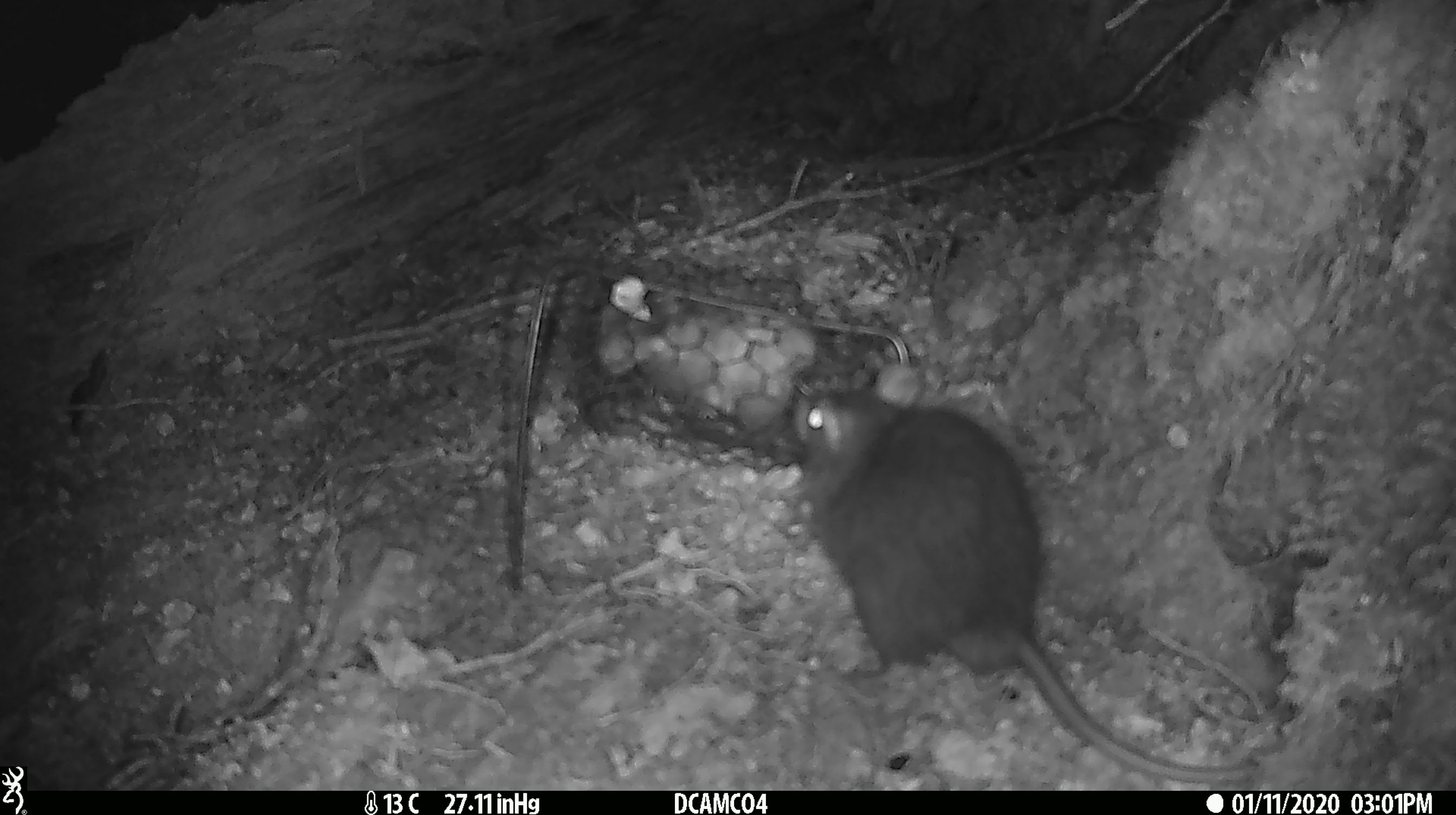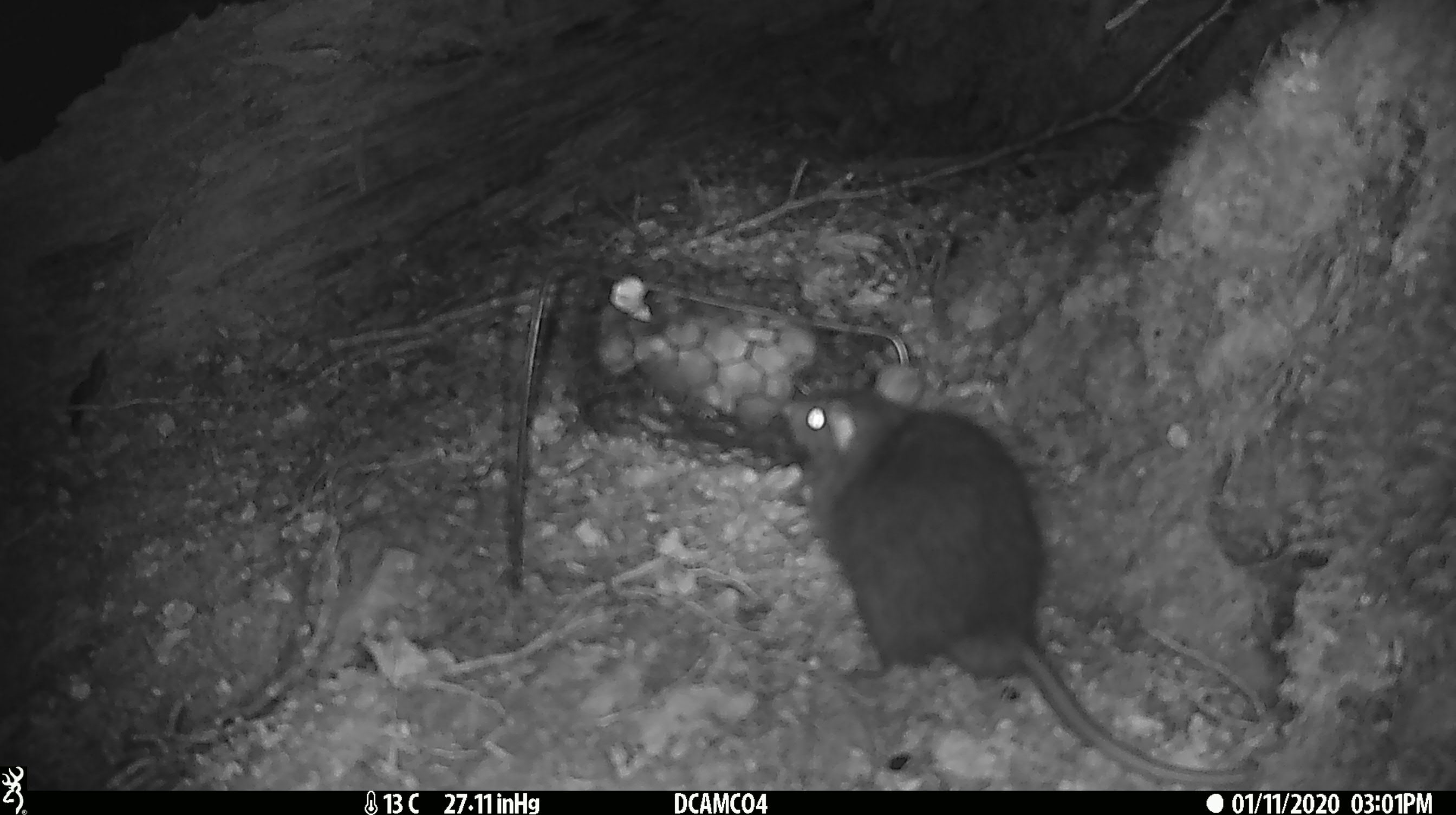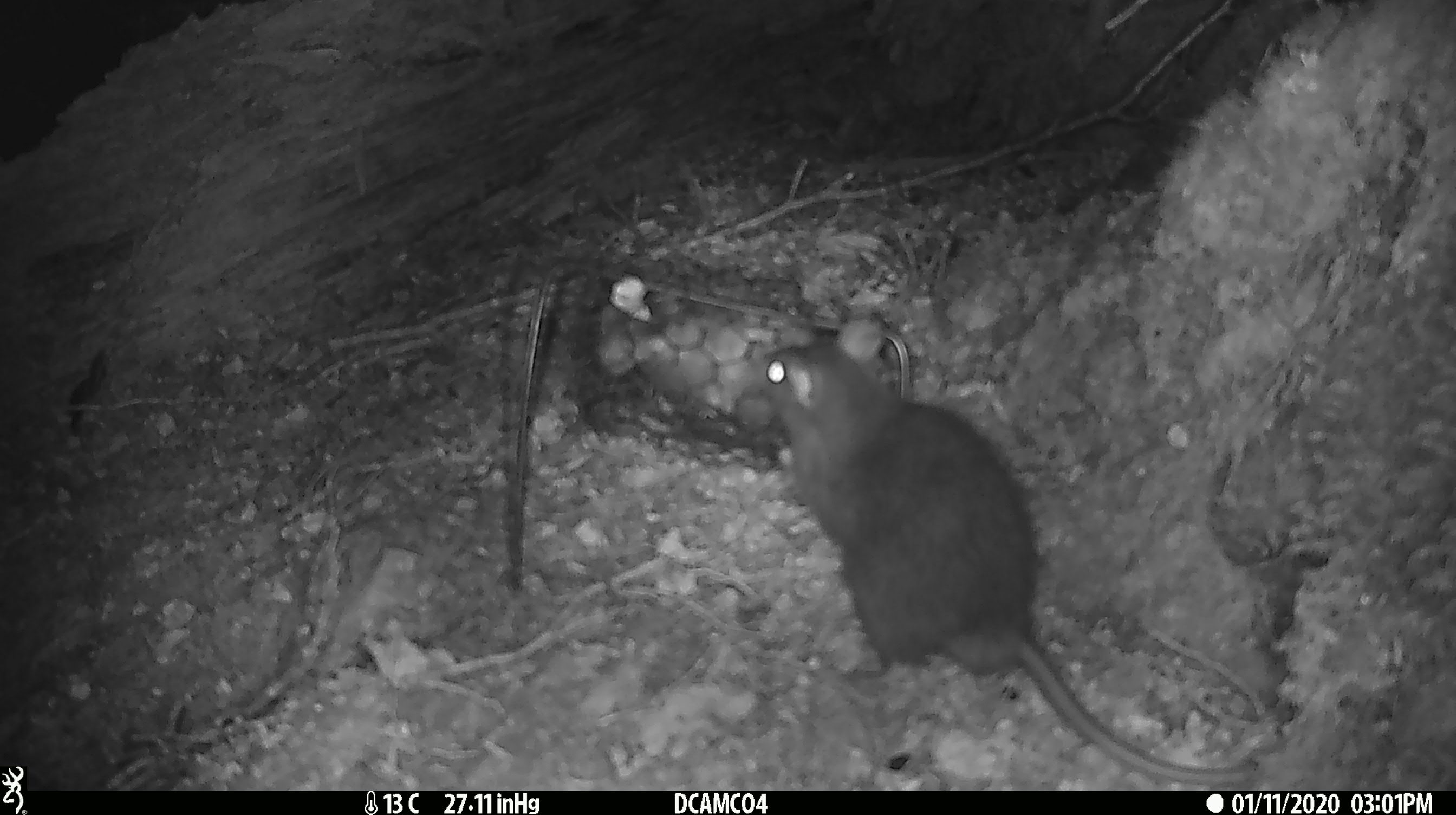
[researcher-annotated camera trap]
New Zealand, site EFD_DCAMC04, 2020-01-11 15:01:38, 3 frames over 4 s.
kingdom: Animalia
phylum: Chordata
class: Mammalia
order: Rodentia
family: Muridae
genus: Rattus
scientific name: Rattus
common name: rat